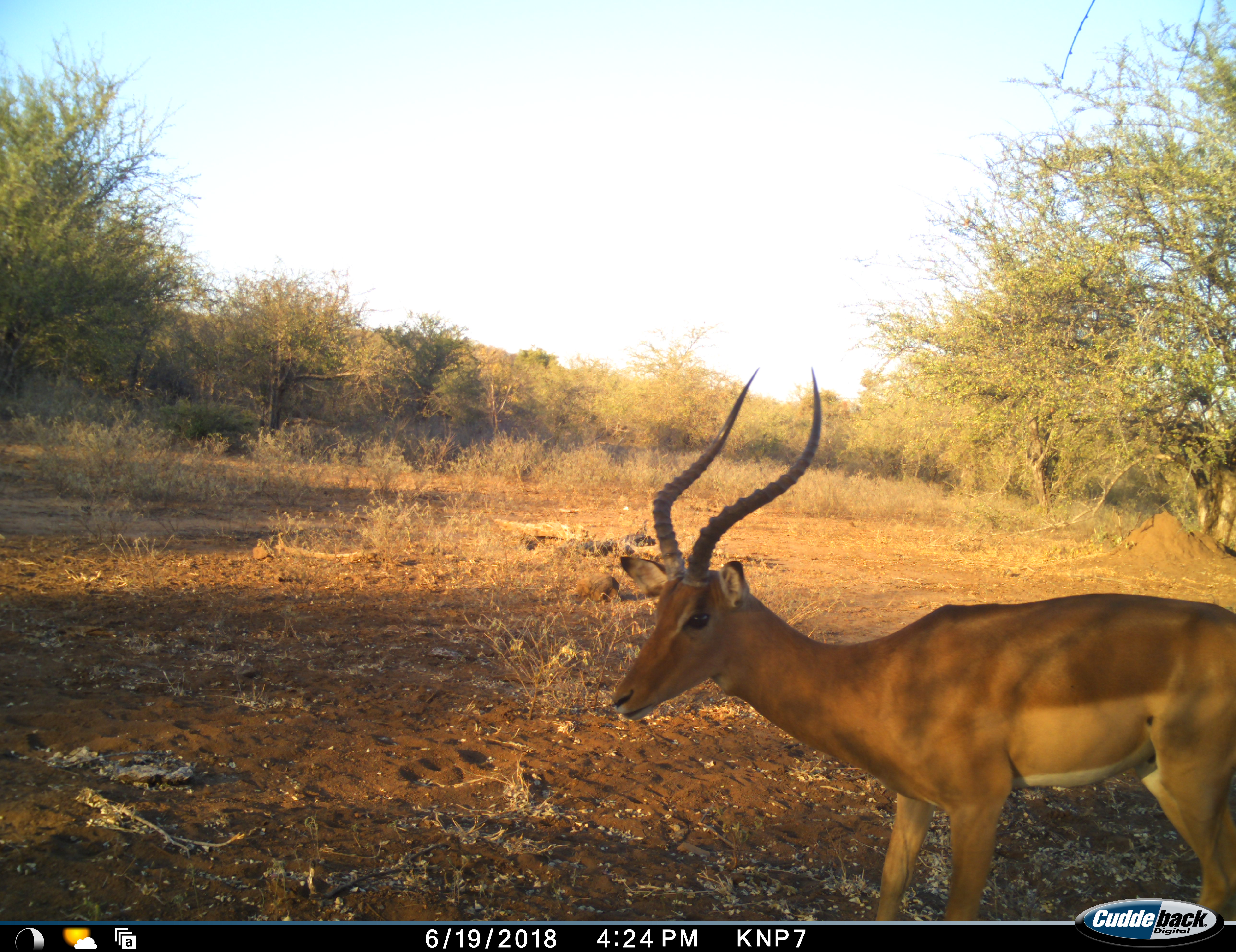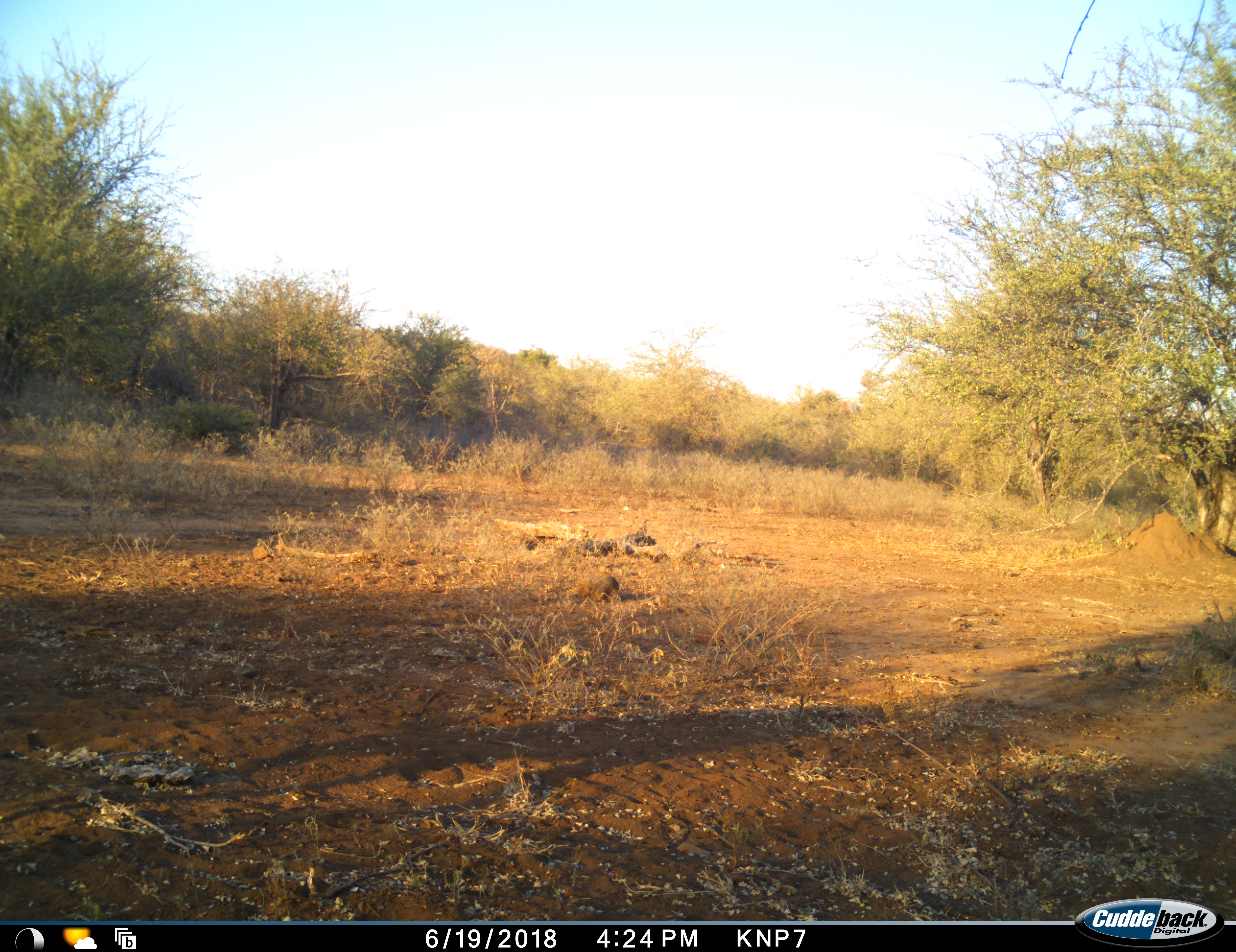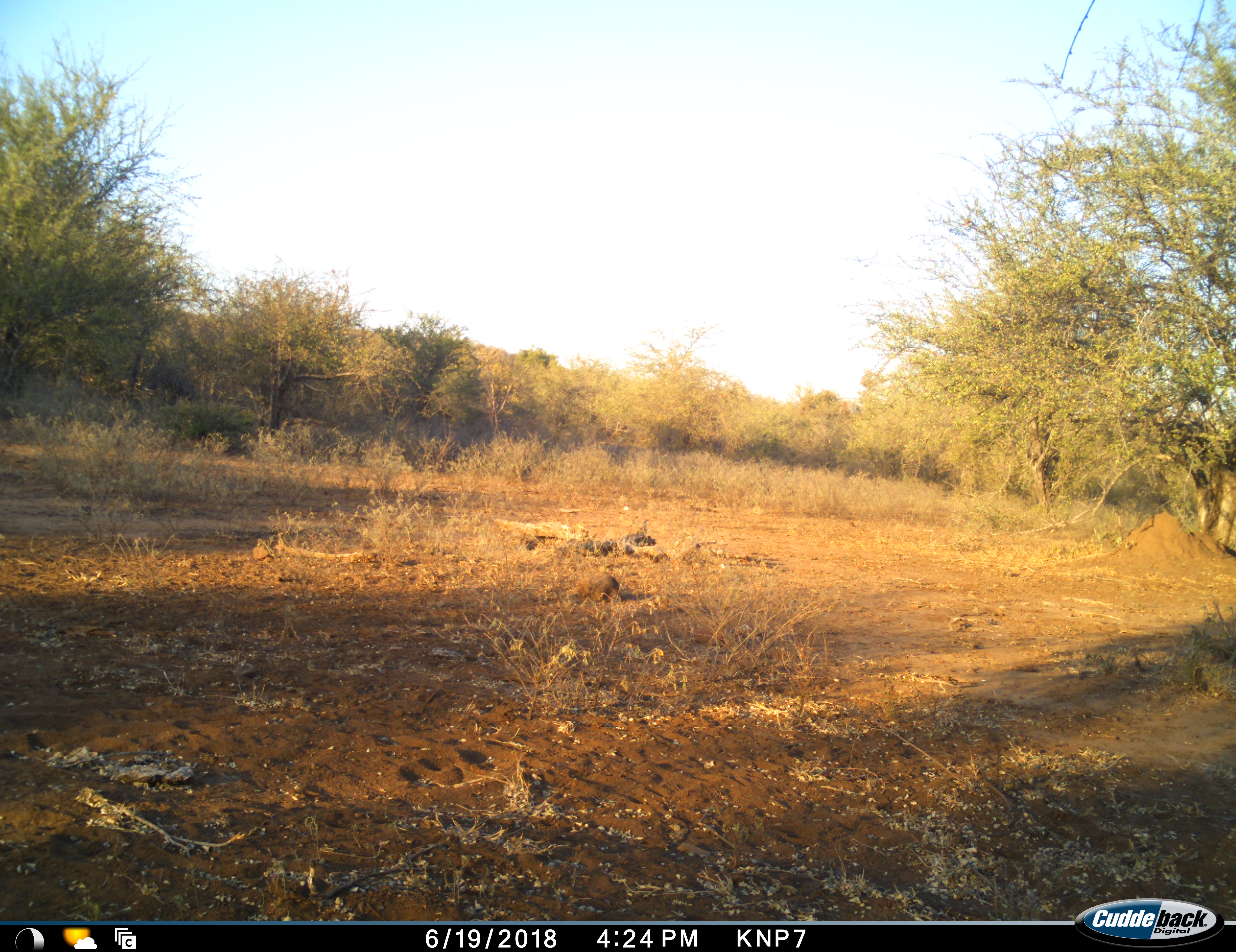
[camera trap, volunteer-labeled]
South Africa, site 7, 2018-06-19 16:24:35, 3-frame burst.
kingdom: Animalia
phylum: Chordata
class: Mammalia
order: Artiodactyla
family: Bovidae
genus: Aepyceros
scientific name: Aepyceros melampus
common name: impala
Impala (Aepyceros melampus), count 1. Behavior (volunteer vote fractions): standing 30%, resting 0%, moving 70%, interacting 0%. Young present (vote fraction): 0%. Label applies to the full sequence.